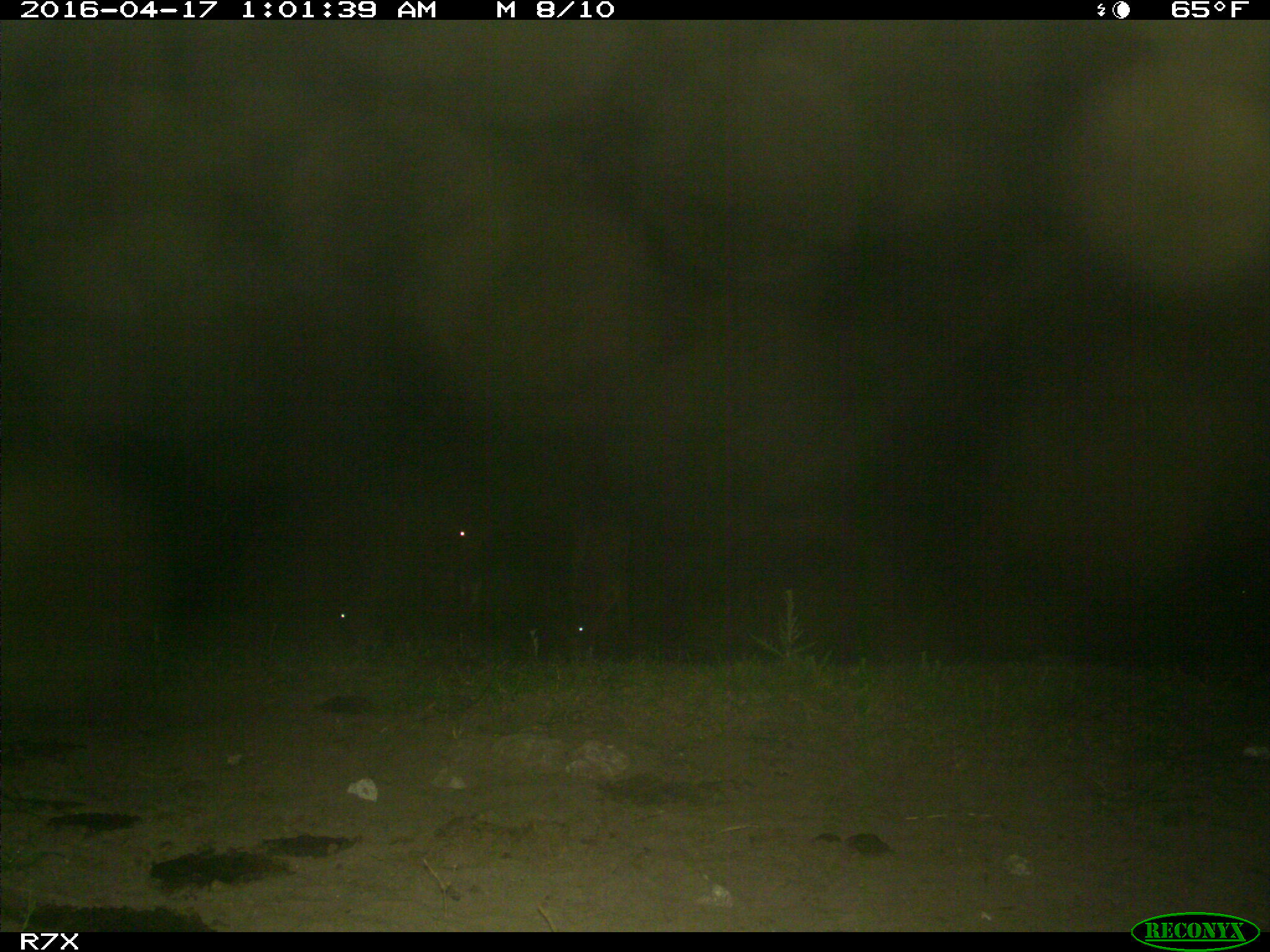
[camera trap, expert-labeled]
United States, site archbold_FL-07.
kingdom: Animalia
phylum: Chordata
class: Mammalia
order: Artiodactyla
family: Bovidae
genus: Bos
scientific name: Bos taurus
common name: domestic cow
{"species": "Bos taurus (domestic cow)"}